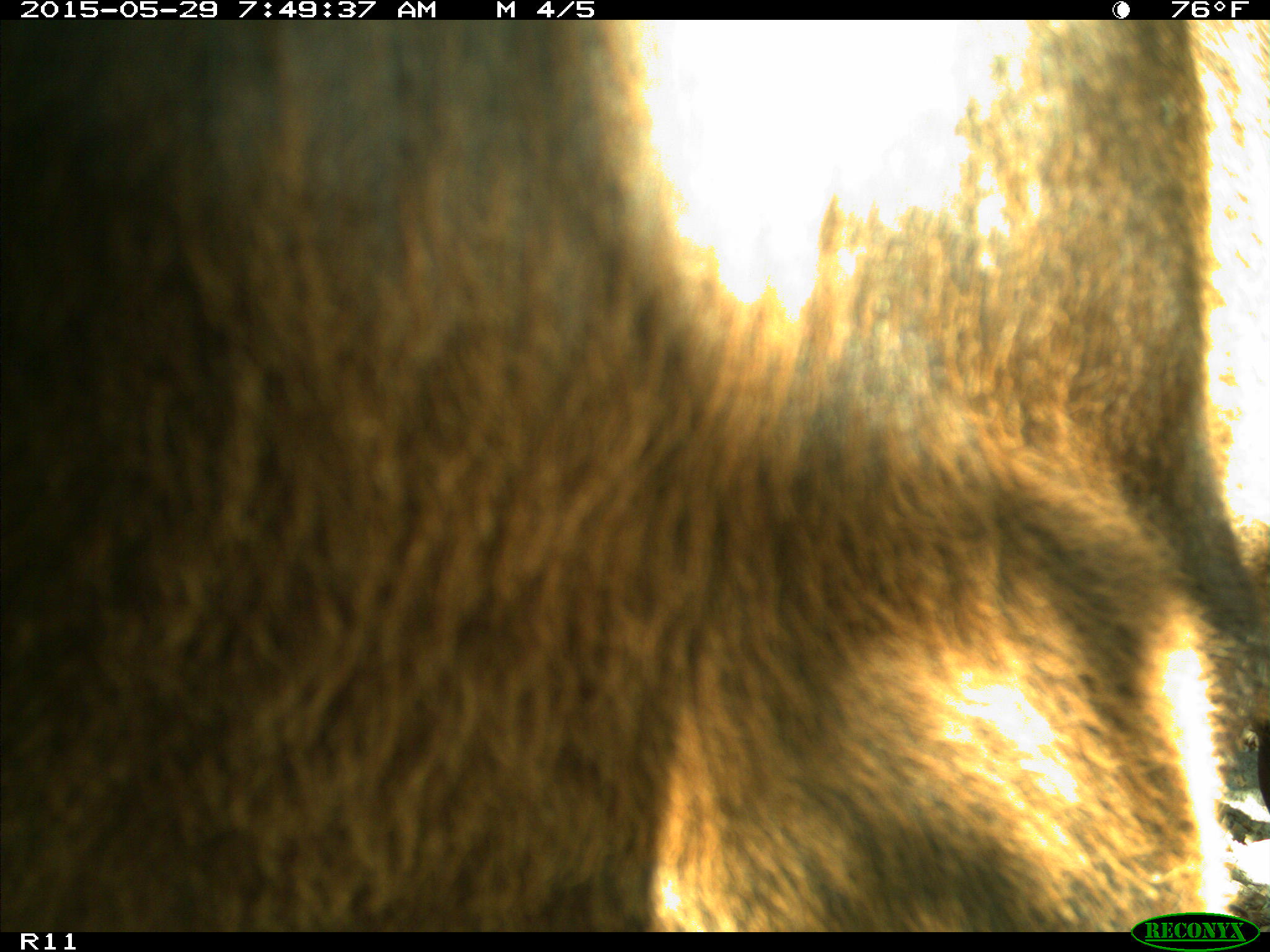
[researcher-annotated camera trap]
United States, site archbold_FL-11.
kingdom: Animalia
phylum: Chordata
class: Mammalia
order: Artiodactyla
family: Bovidae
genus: Bos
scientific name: Bos taurus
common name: domestic cow